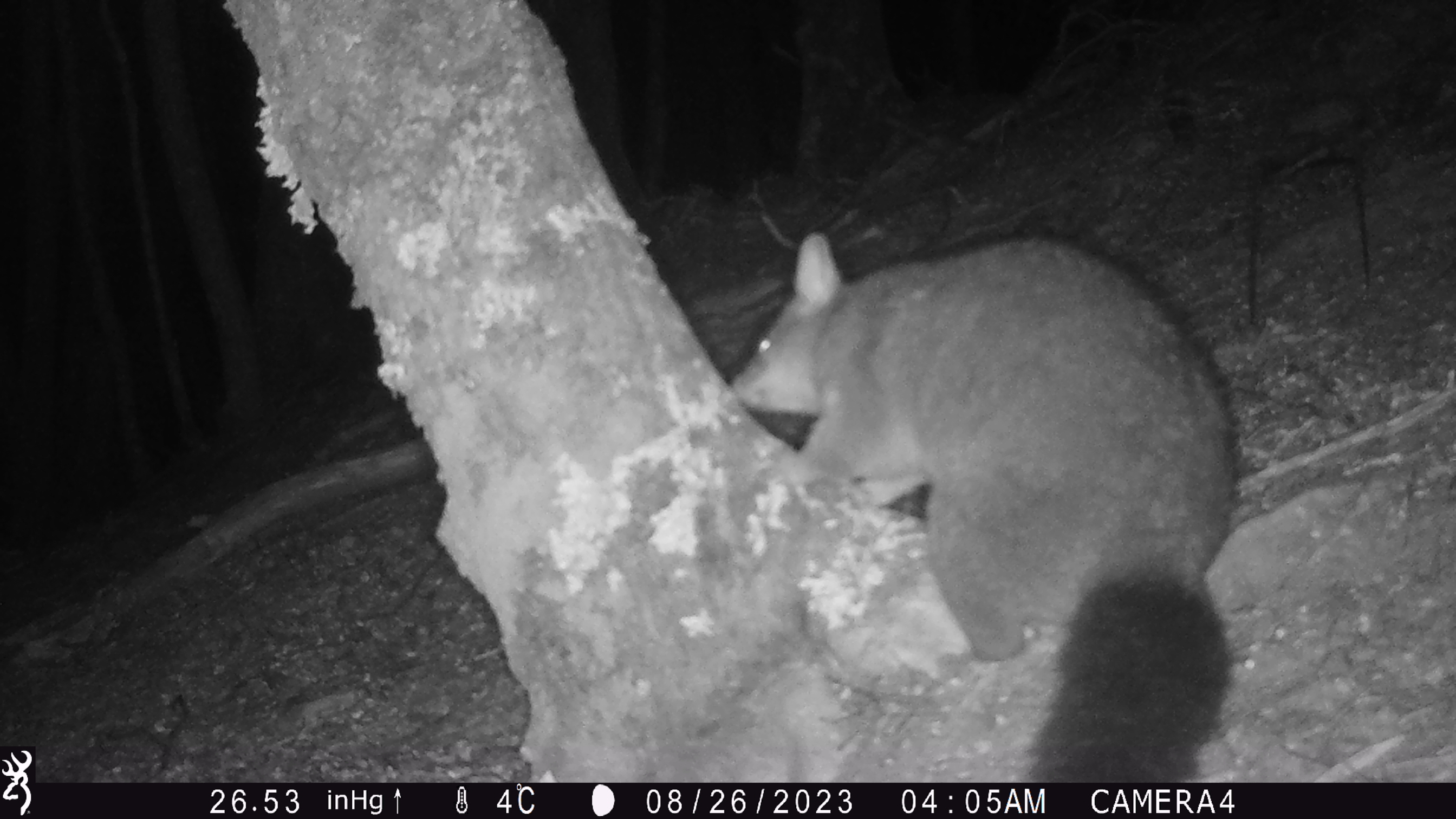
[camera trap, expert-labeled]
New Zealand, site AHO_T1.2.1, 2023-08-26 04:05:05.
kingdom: Animalia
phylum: Chordata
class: Mammalia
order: Carnivora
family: Mustelidae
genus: Mustela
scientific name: Mustela erminea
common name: stoat